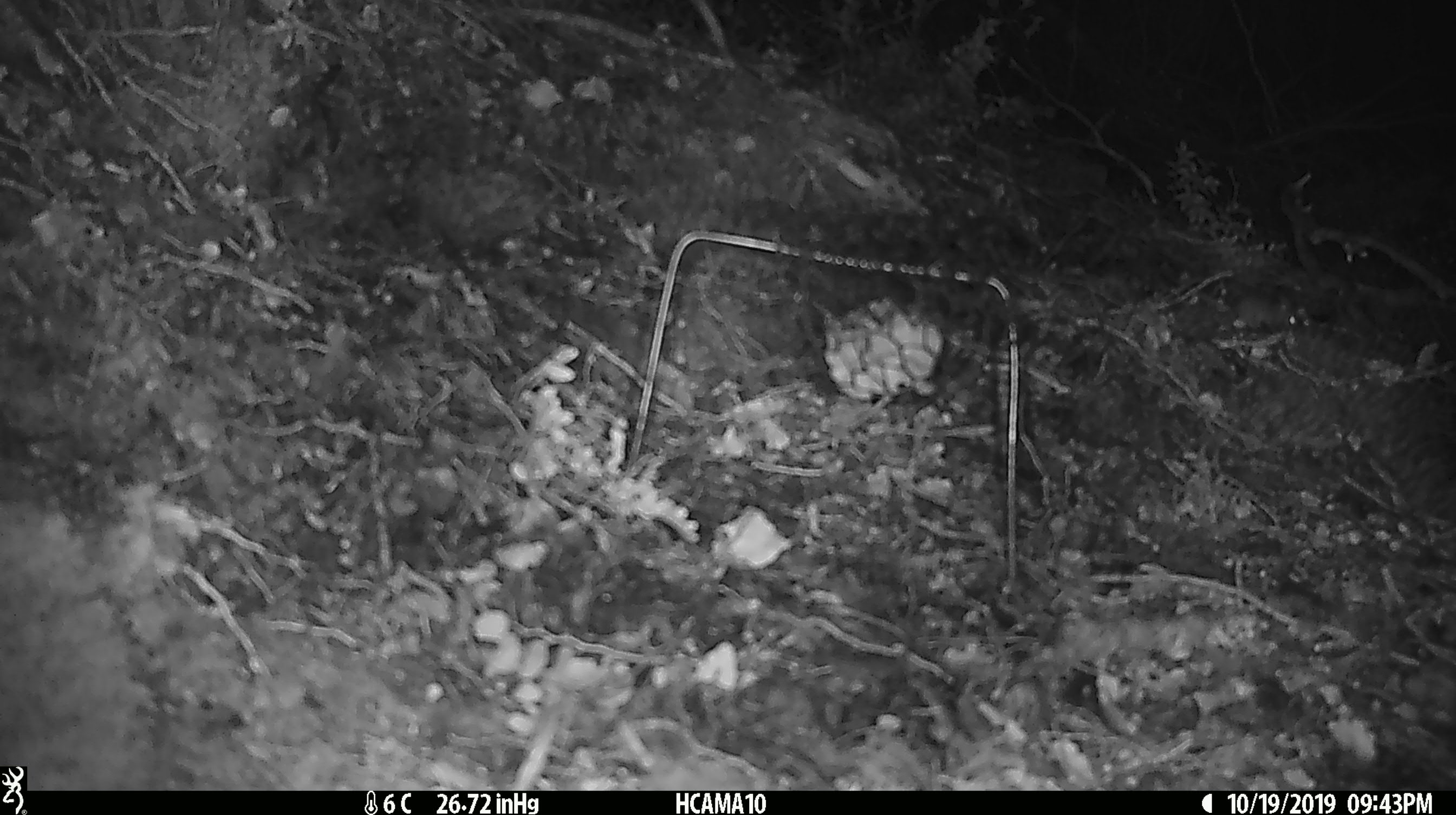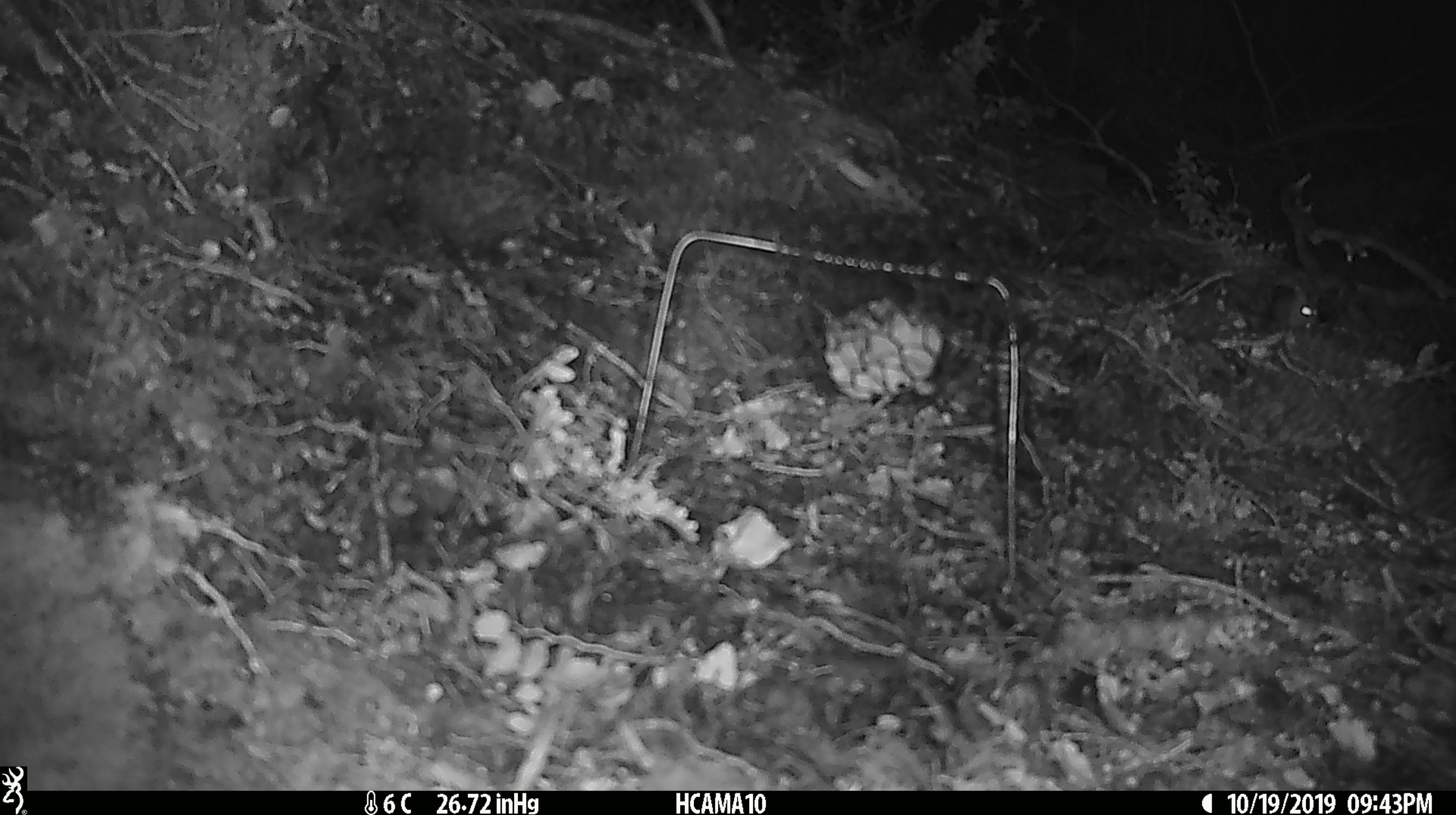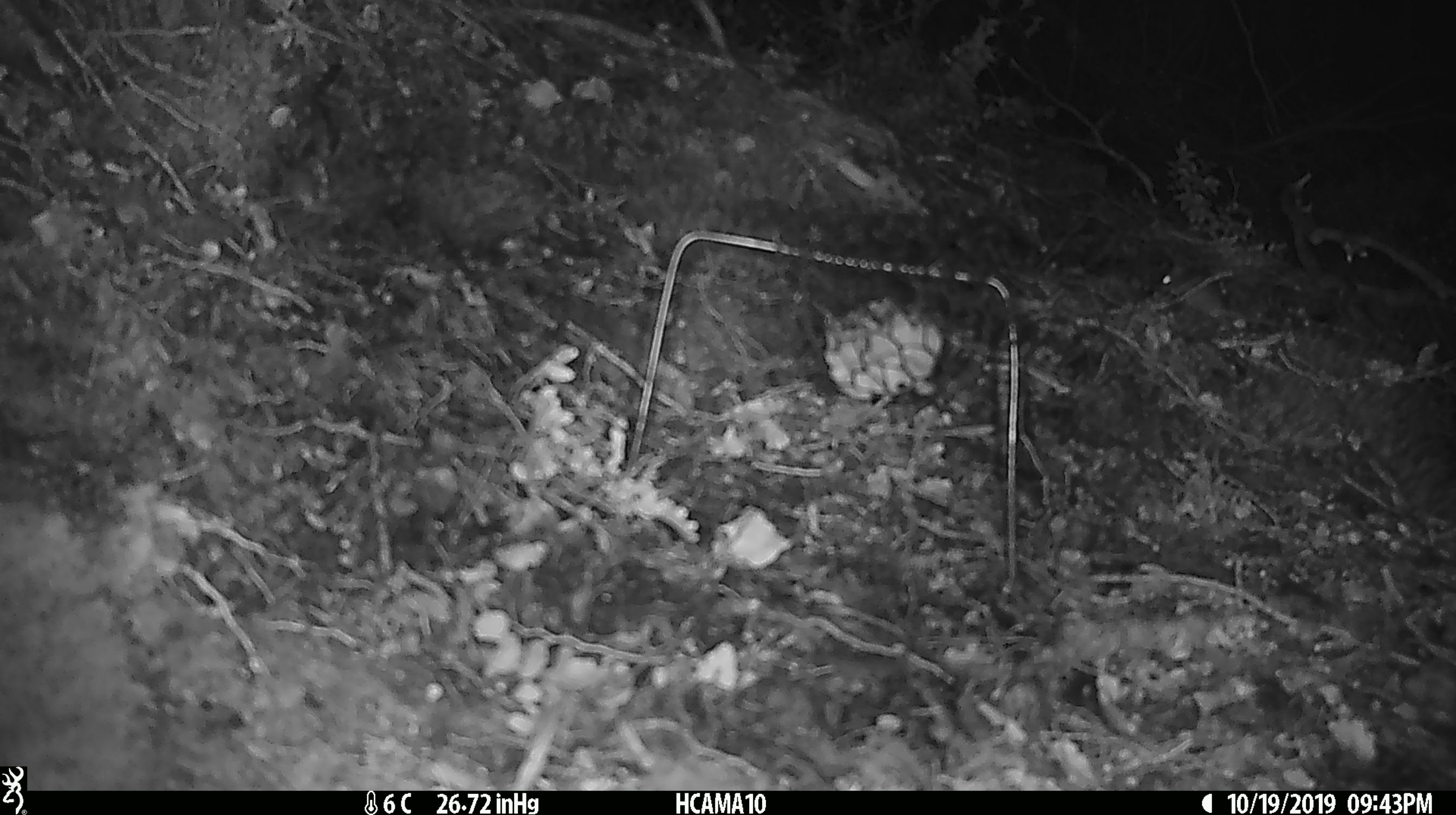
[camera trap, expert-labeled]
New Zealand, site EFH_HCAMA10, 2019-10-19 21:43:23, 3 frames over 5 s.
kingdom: Animalia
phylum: Chordata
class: Mammalia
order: Rodentia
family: Muridae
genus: Mus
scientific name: Mus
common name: mouse